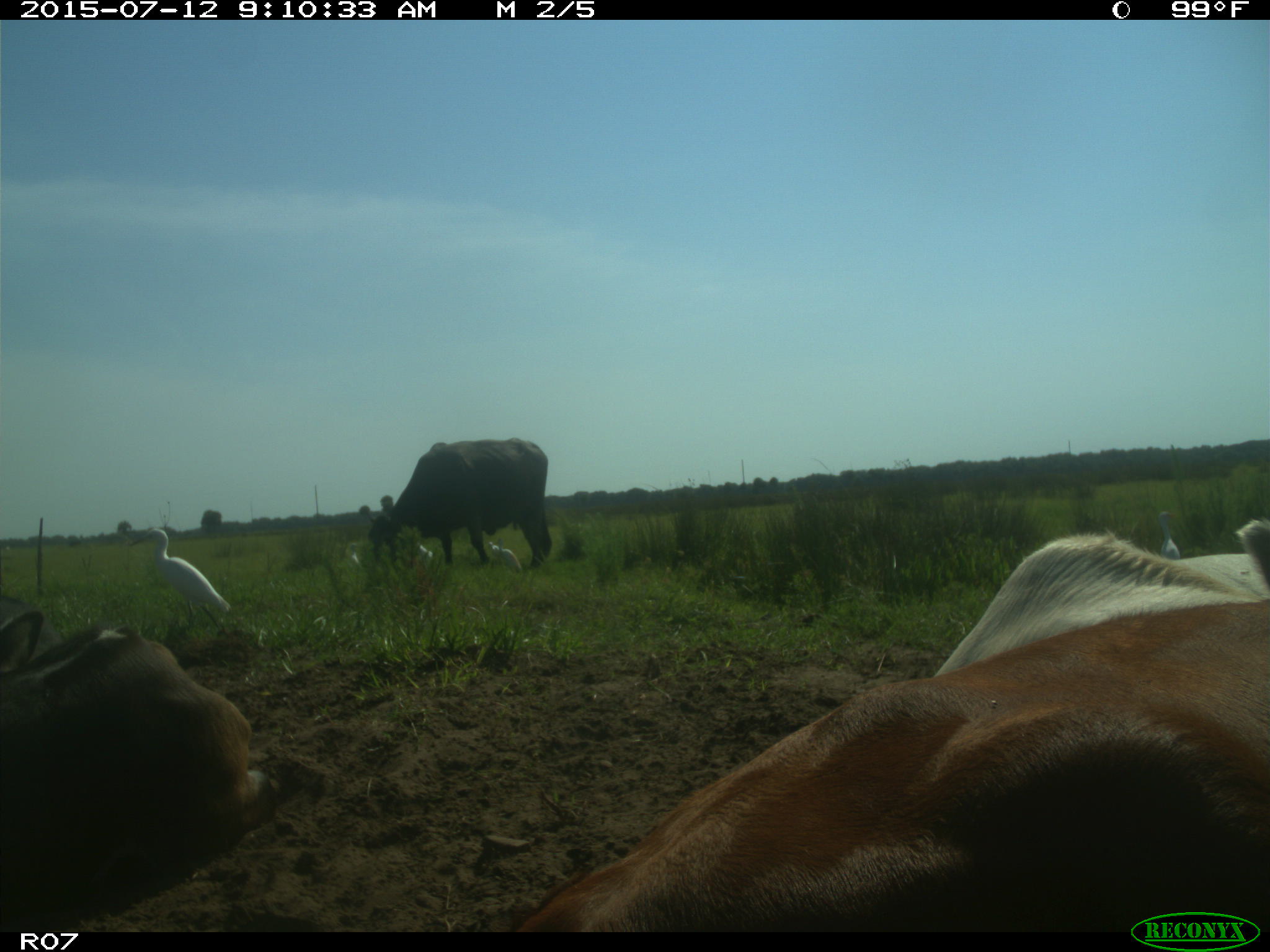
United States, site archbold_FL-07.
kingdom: Animalia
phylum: Chordata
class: Mammalia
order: Artiodactyla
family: Bovidae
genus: Bos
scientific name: Bos taurus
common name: domestic cow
Bos taurus (domestic cow).